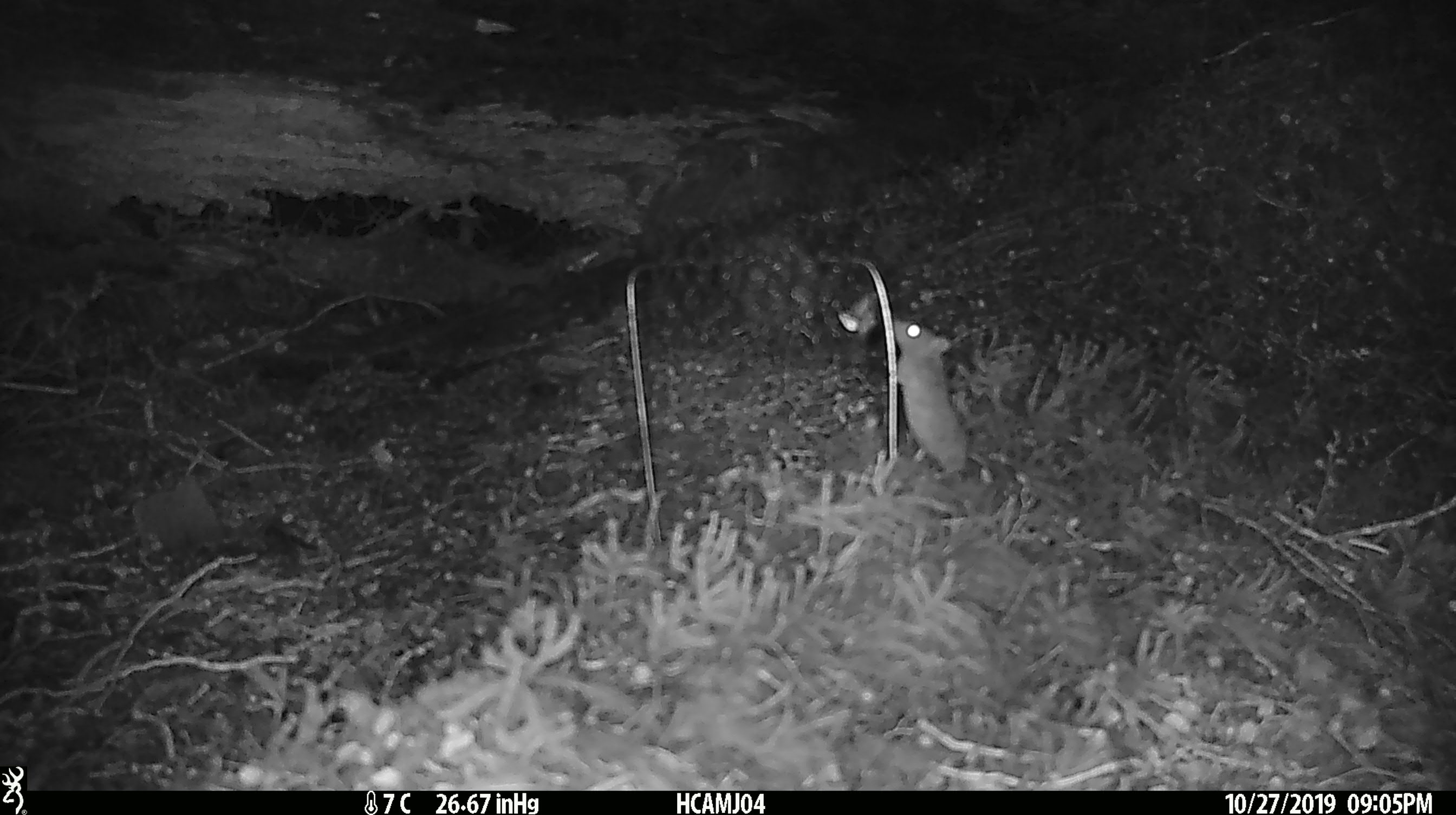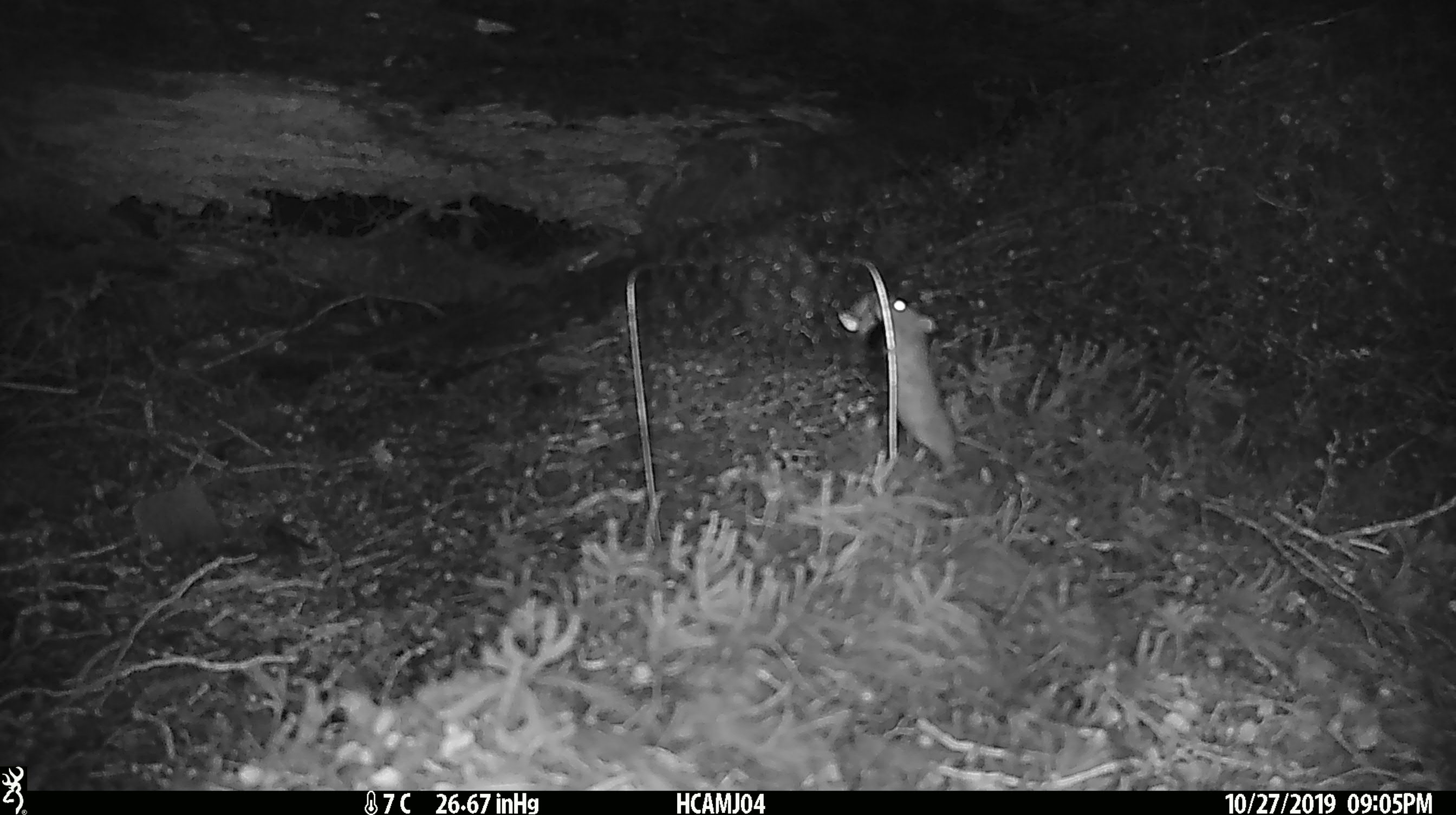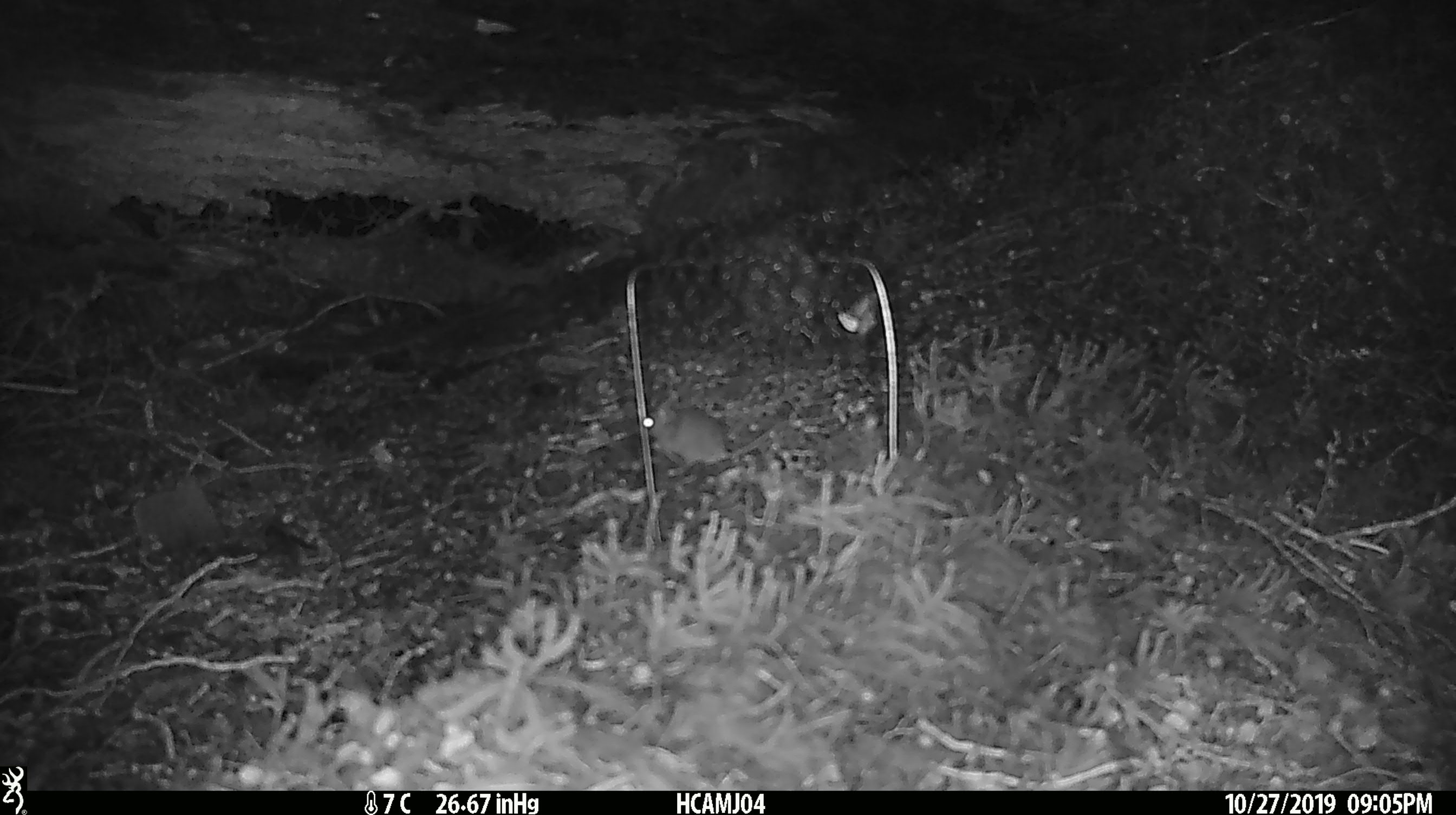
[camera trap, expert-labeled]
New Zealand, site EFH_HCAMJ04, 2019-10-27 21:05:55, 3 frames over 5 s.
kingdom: Animalia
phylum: Chordata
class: Mammalia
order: Rodentia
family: Muridae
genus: Mus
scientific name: Mus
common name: mouse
Mouse (Mus).